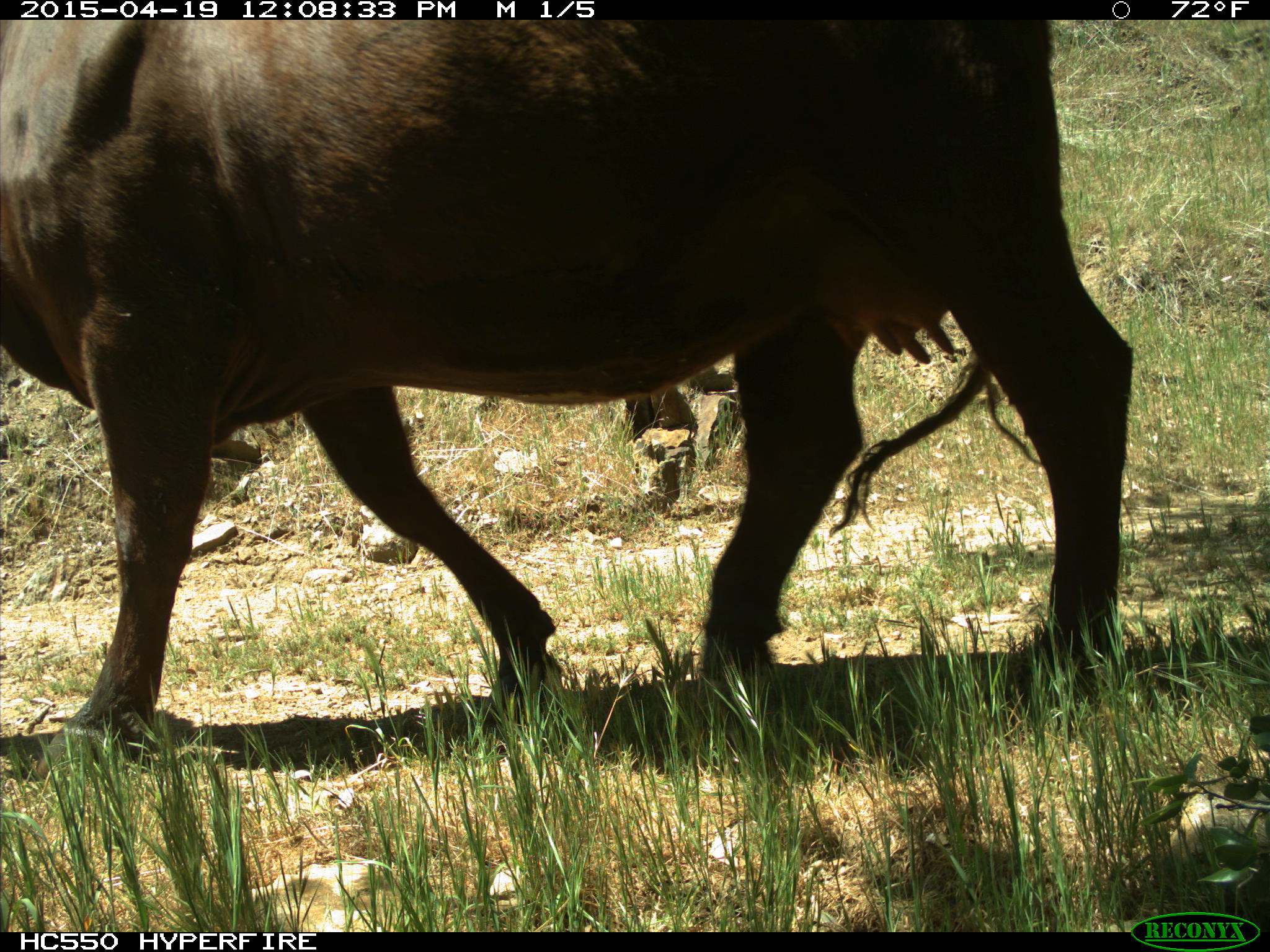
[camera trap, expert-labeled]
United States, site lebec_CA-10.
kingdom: Animalia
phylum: Chordata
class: Mammalia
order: Artiodactyla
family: Bovidae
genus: Bos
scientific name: Bos taurus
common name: domestic cow